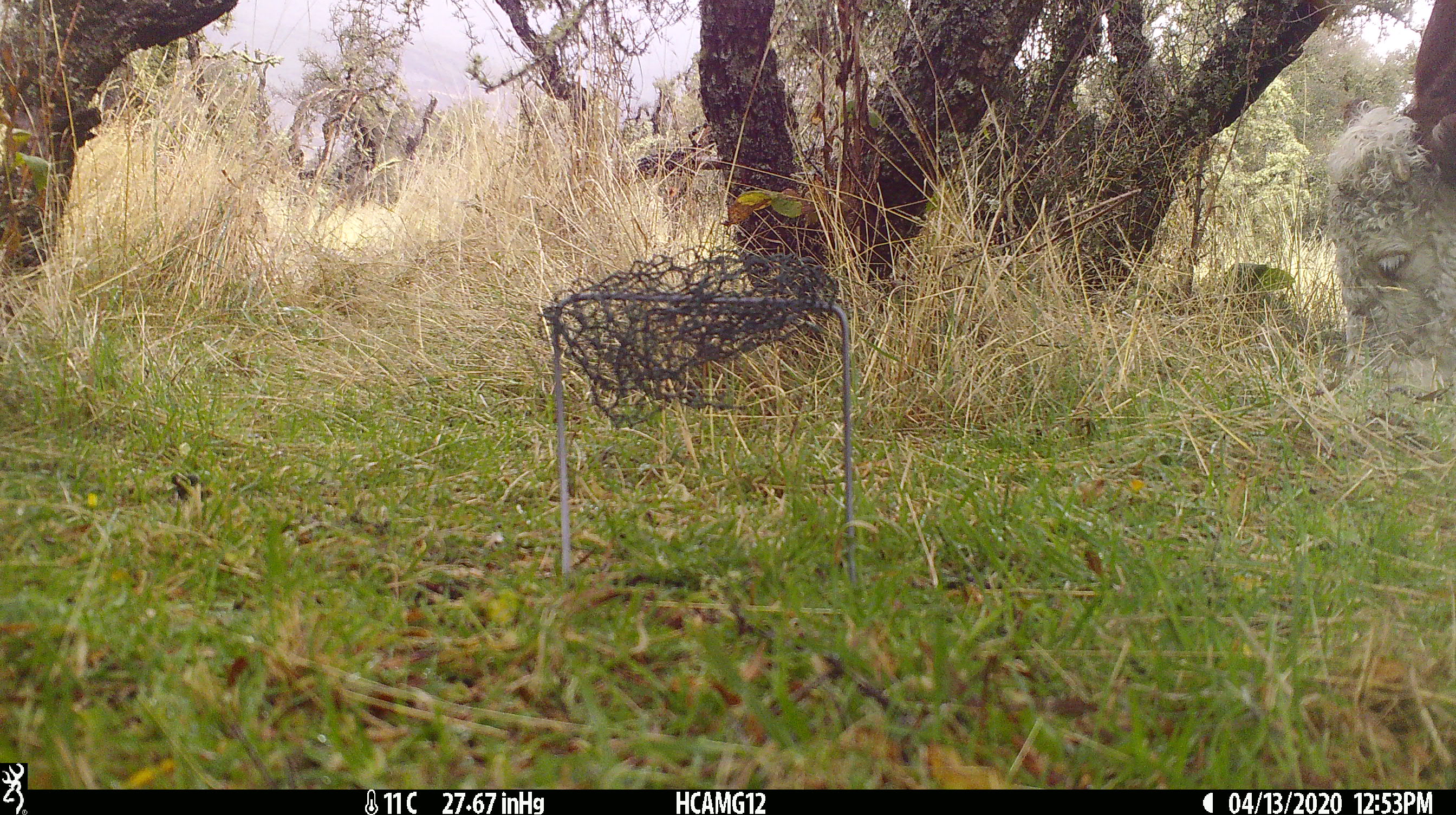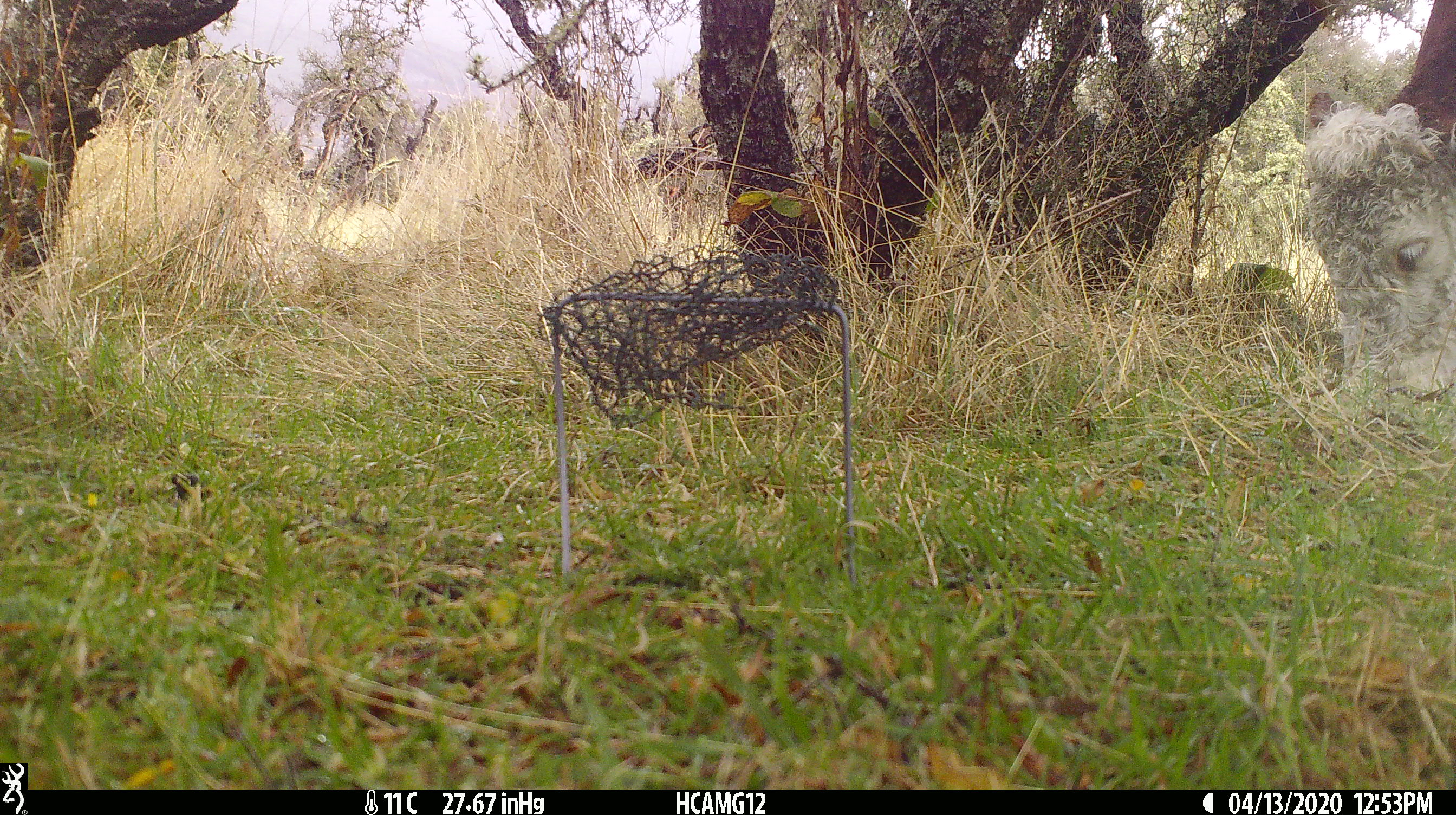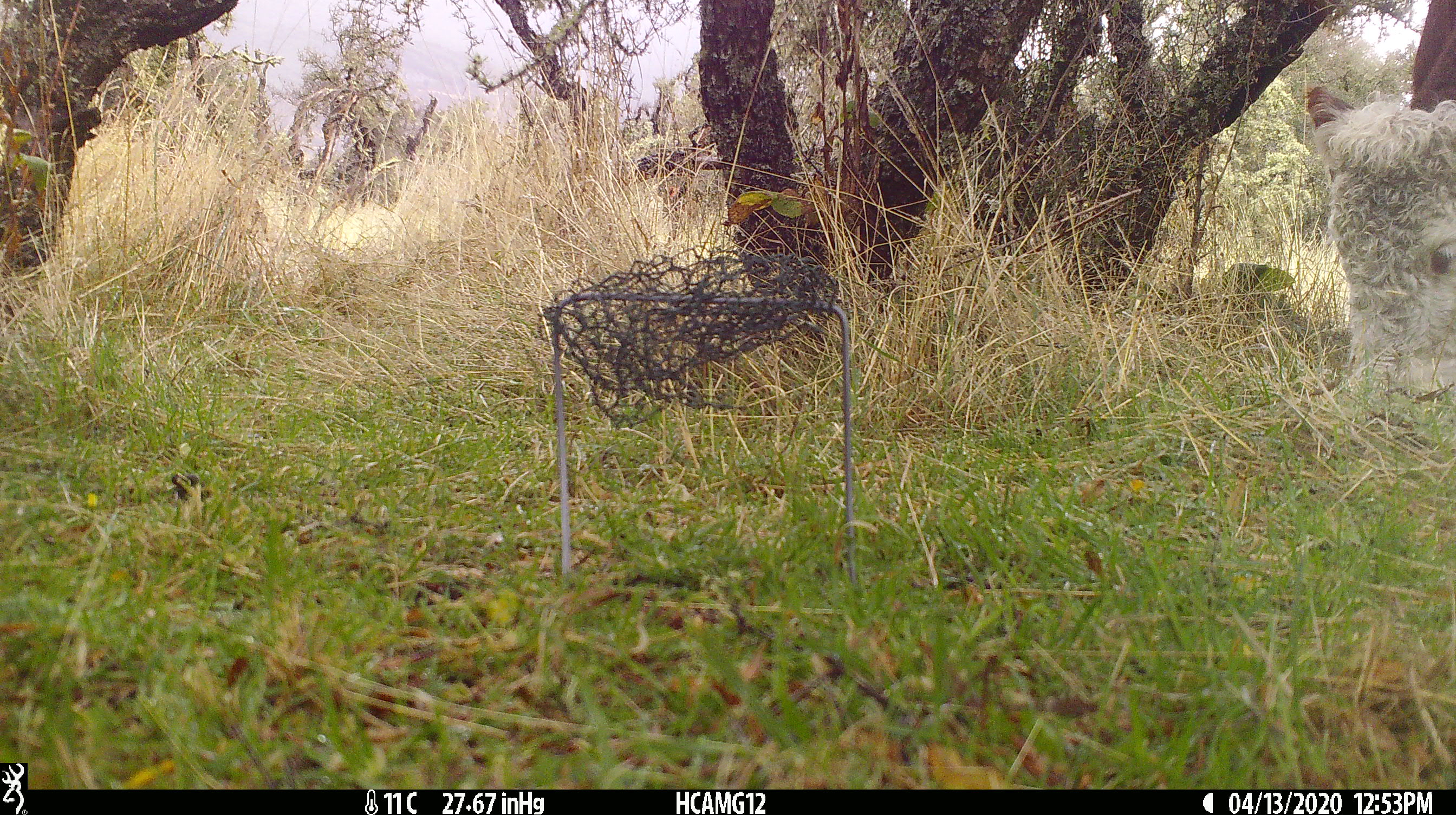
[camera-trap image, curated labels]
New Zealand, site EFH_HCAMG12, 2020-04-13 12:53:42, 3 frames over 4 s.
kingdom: Animalia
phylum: Chordata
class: Mammalia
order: Artiodactyla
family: Bovidae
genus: Bos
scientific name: Bos taurus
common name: domestic cow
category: cow